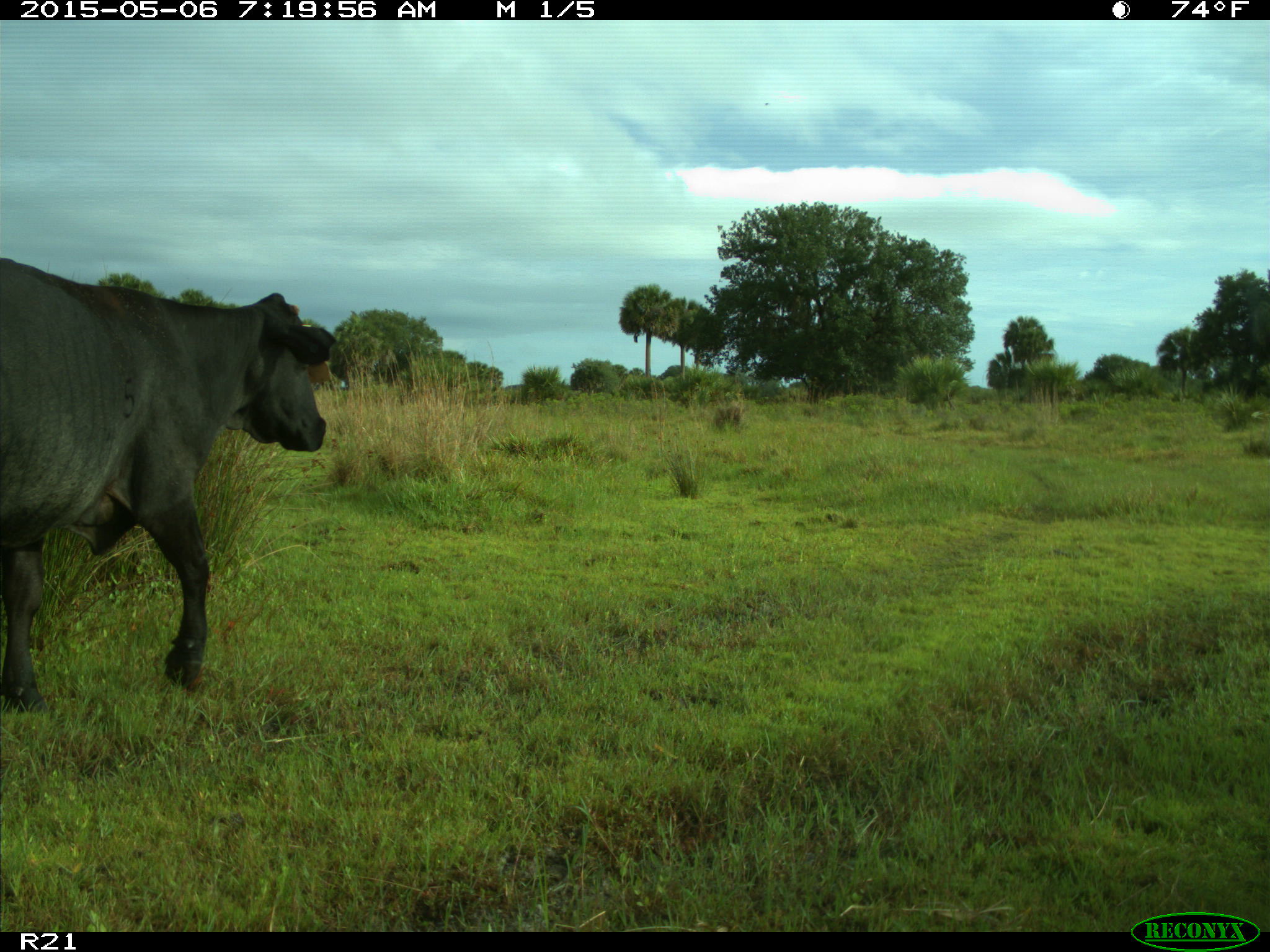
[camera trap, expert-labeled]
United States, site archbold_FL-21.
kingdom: Animalia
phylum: Chordata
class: Mammalia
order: Artiodactyla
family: Bovidae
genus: Bos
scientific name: Bos taurus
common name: domestic cow